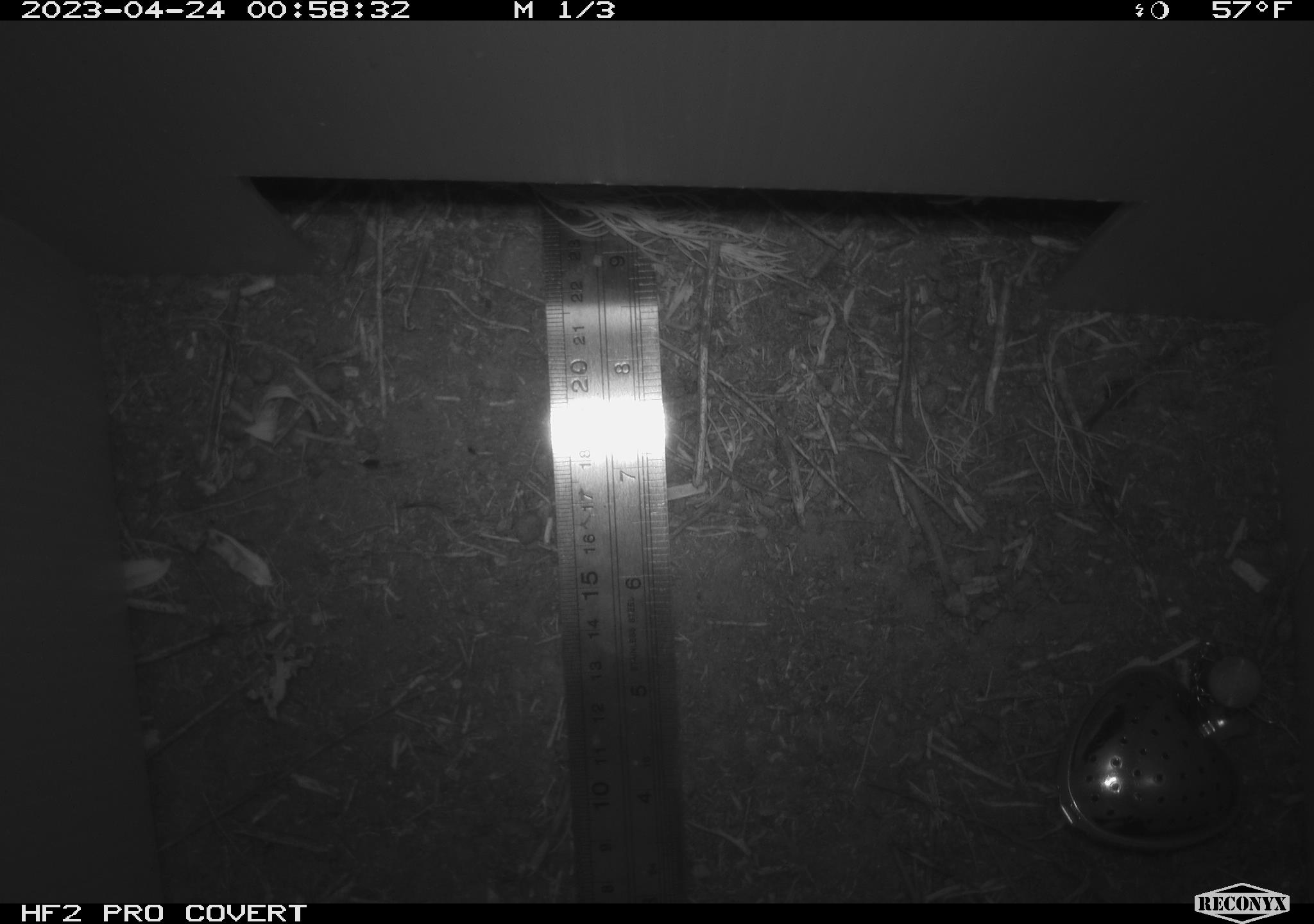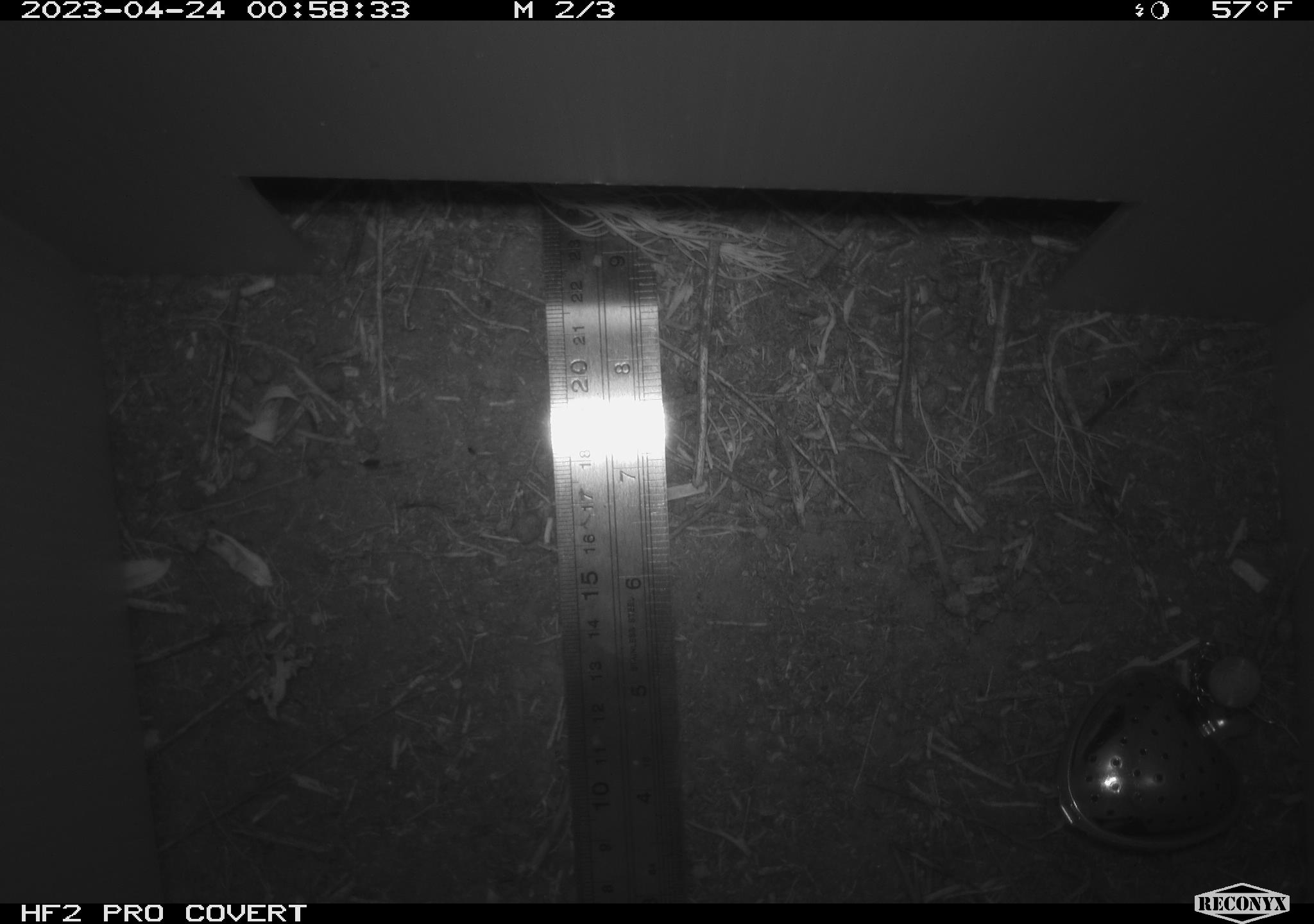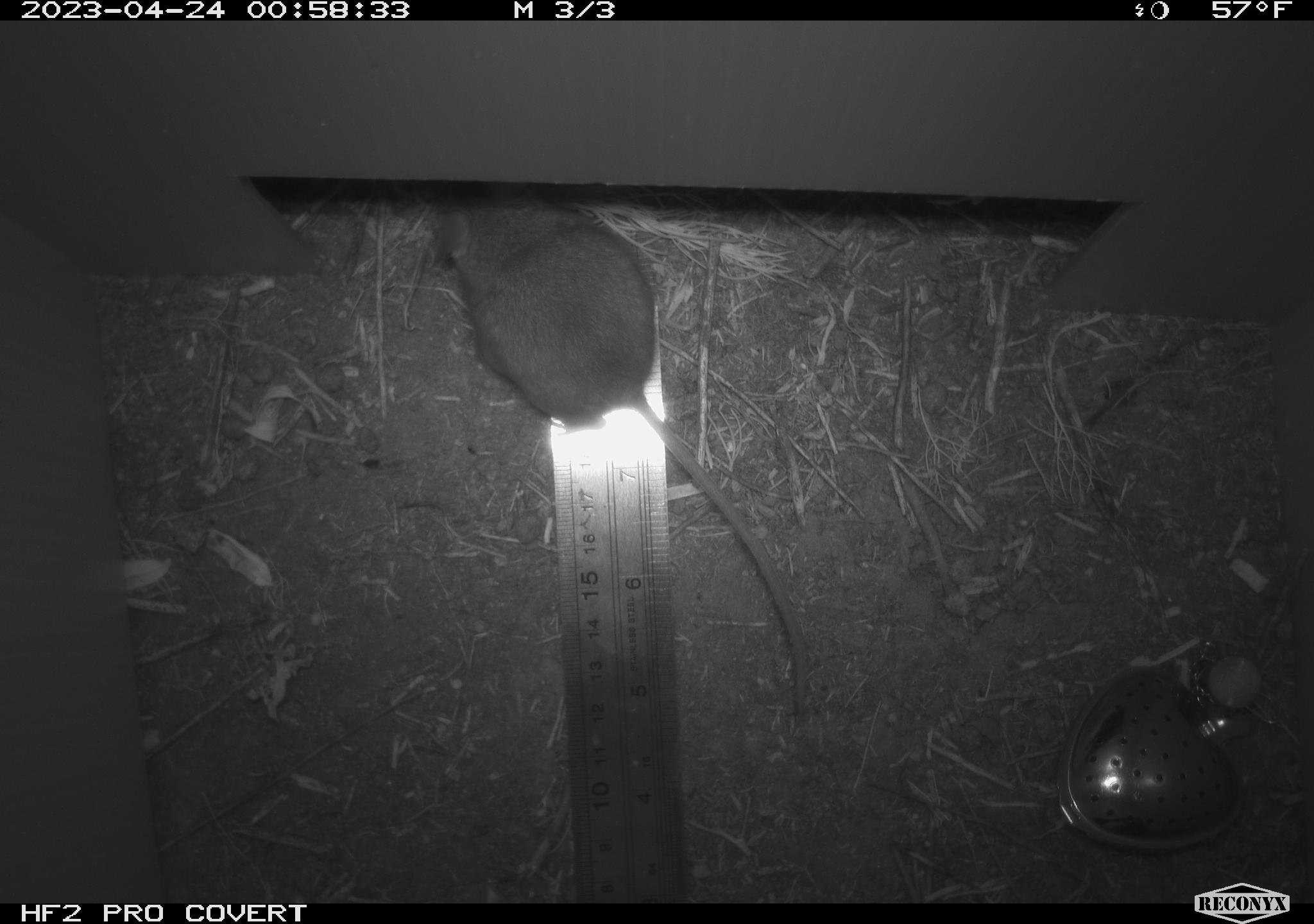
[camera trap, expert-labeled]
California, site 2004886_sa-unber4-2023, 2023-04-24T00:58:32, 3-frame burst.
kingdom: Animalia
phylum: Chordata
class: Mammalia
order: Rodentia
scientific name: Rodentia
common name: mouse species